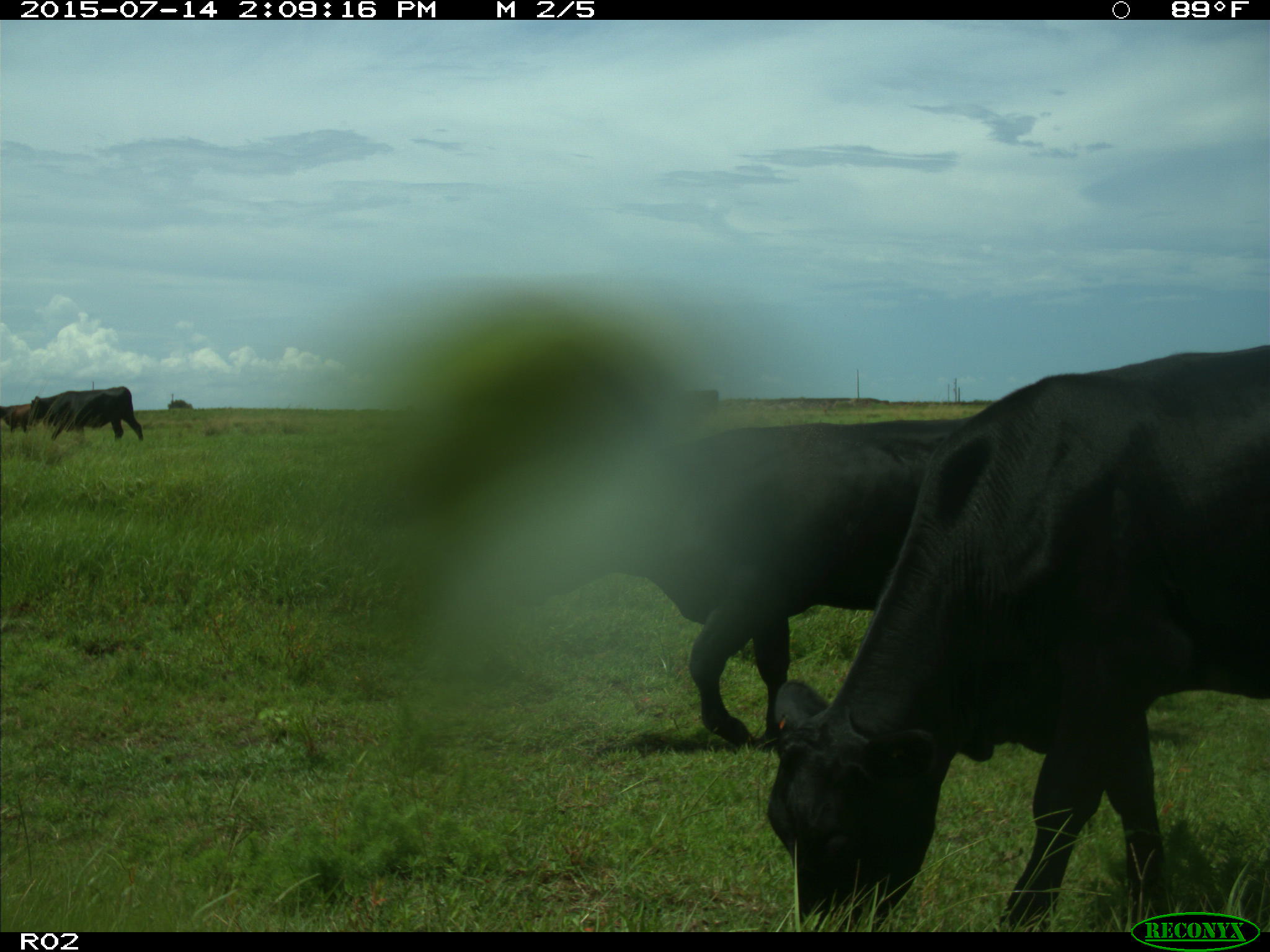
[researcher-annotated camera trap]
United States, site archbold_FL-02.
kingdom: Animalia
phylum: Chordata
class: Mammalia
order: Artiodactyla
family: Bovidae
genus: Bos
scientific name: Bos taurus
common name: domestic cow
Bos taurus (domestic cow).